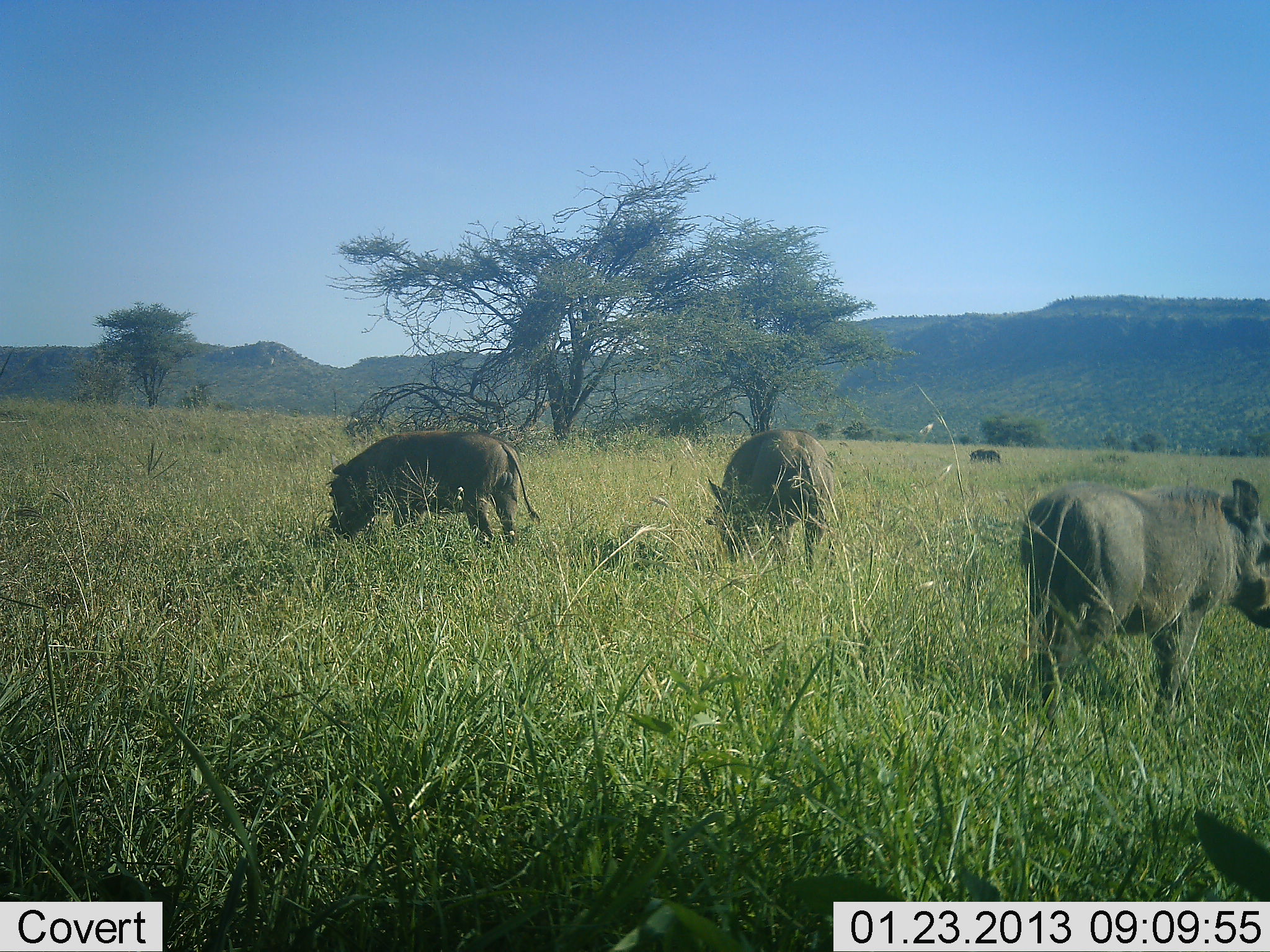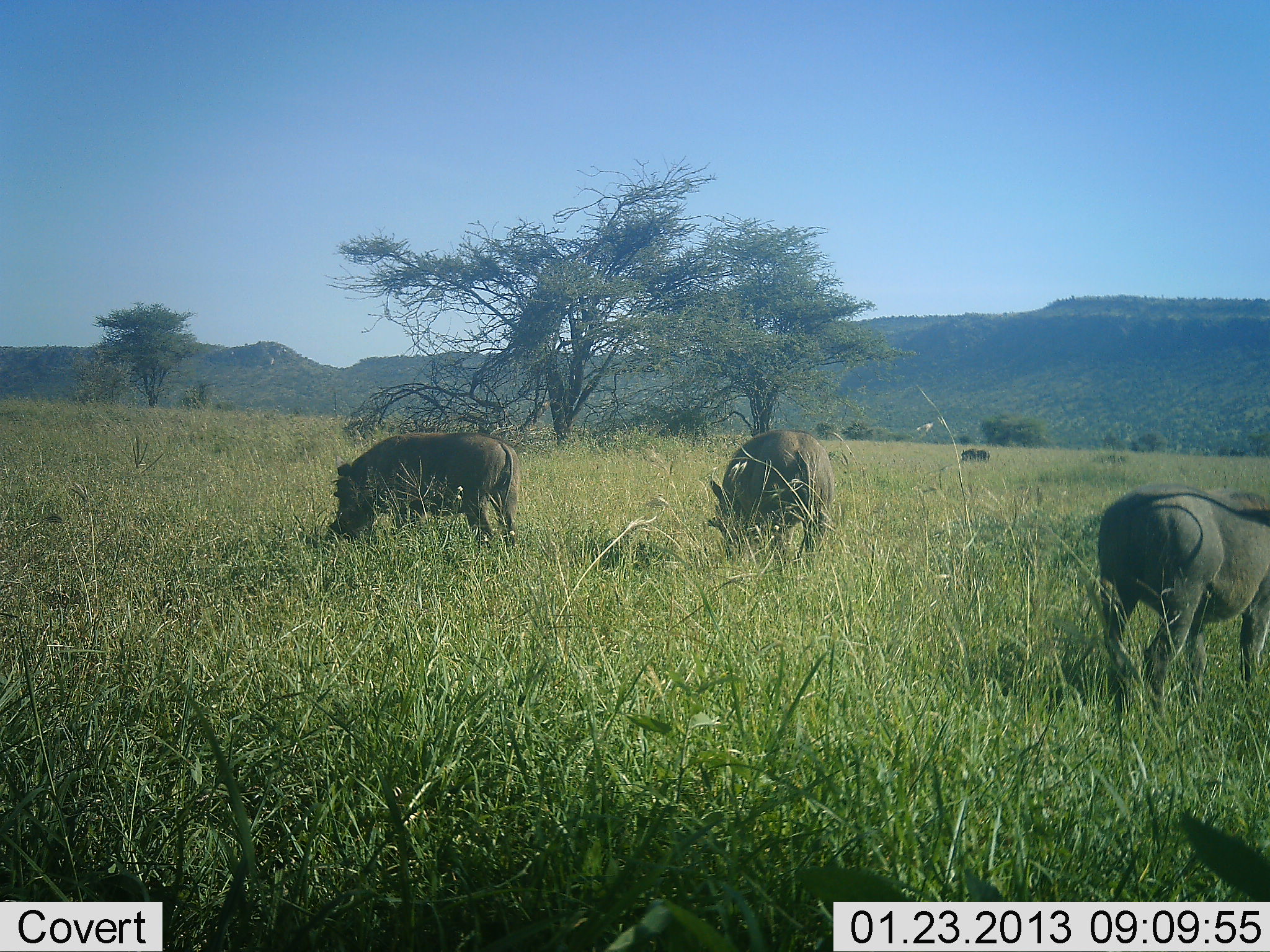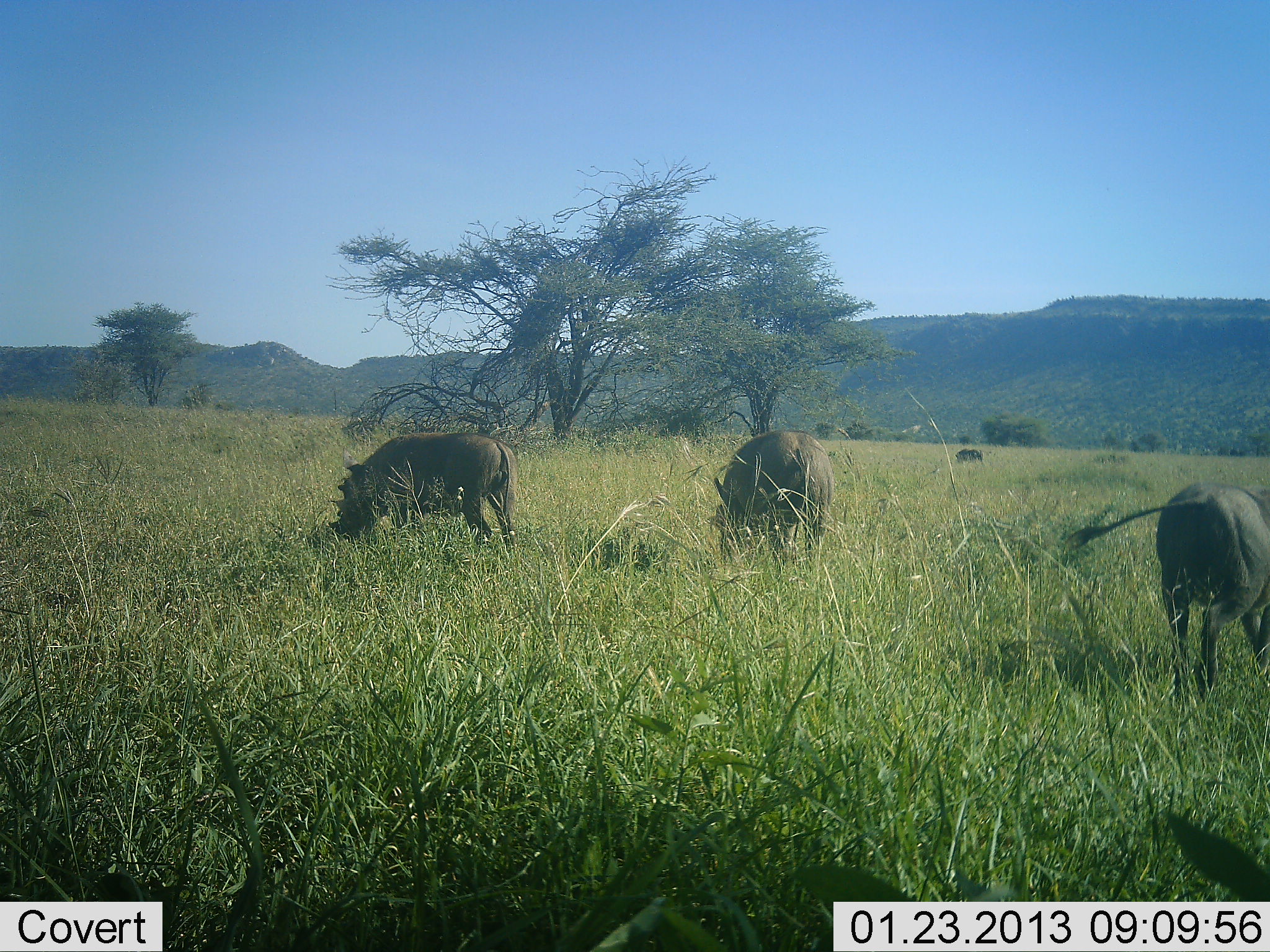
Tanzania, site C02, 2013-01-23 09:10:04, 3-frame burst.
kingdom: Animalia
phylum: Chordata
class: Mammalia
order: Artiodactyla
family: Suidae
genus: Phacochoerus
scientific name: Phacochoerus africanus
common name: warthog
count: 3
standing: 60%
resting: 0%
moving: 7%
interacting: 0%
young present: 0%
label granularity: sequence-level